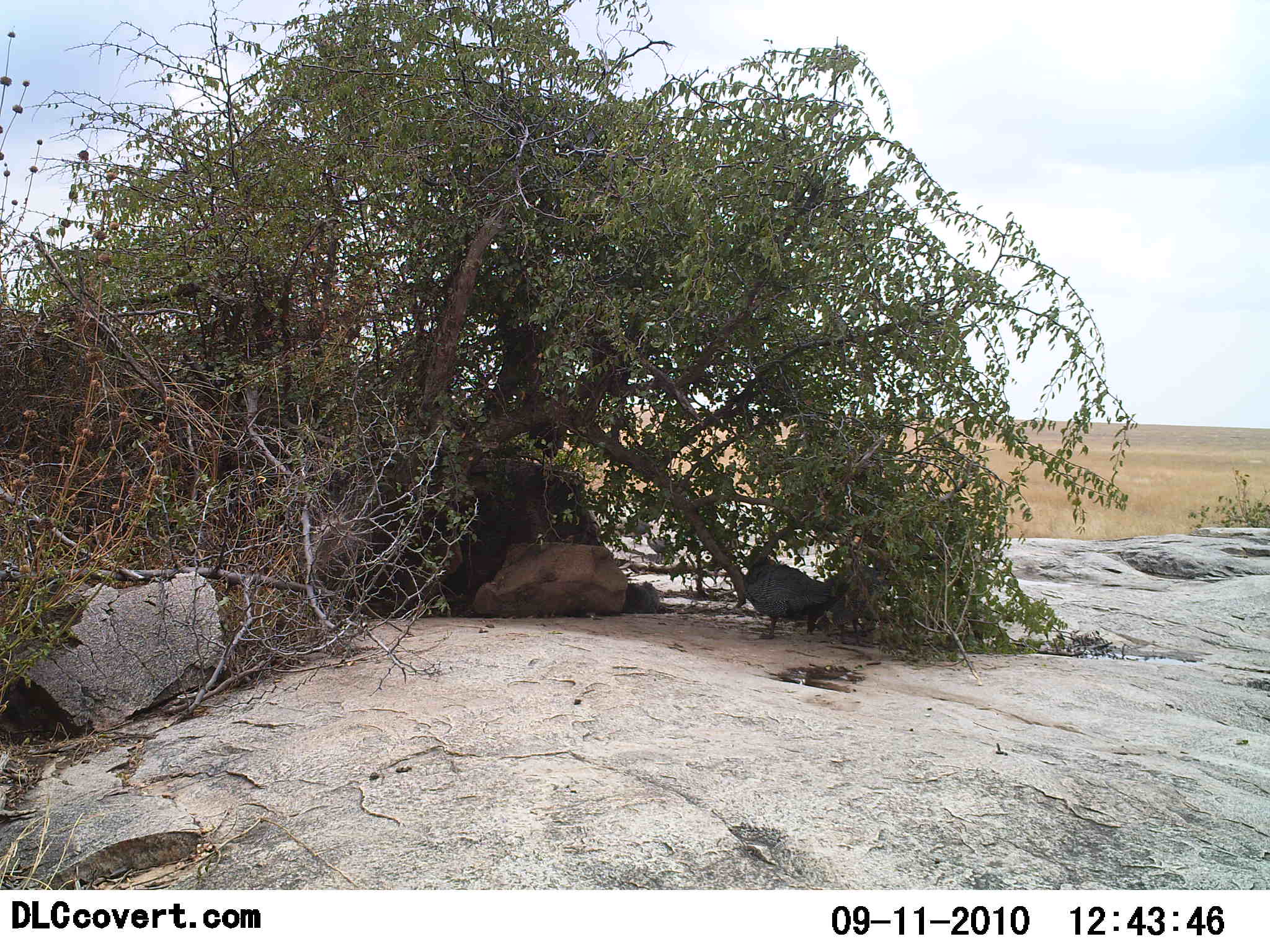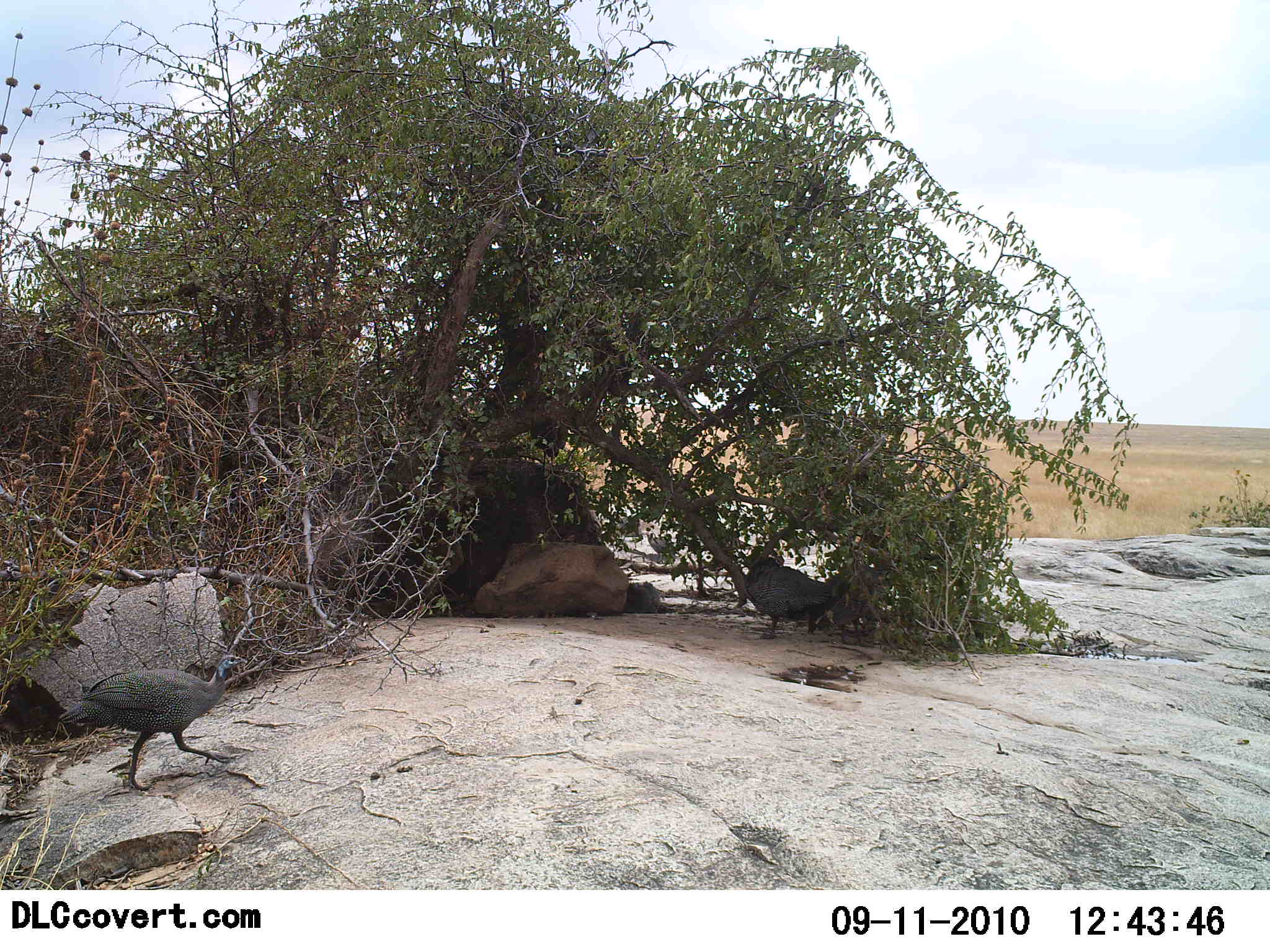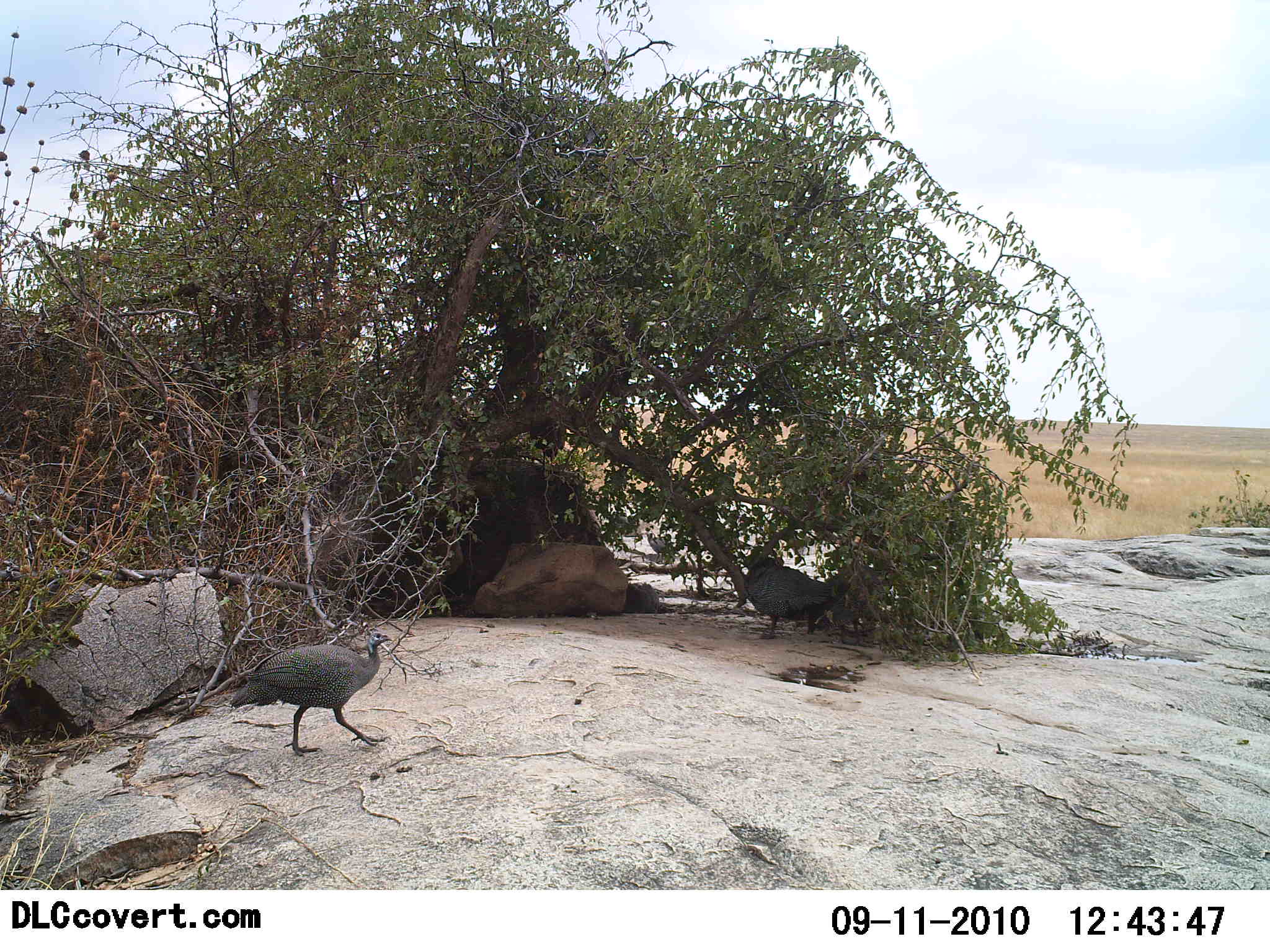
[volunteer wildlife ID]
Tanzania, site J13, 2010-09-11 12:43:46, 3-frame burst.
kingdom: Animalia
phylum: Chordata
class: Aves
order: Galliformes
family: Numididae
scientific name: Numididae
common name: guinea fowl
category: guineafowl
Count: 2.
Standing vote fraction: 50%.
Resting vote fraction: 21%.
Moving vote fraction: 86%.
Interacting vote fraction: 0%.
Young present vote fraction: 0%.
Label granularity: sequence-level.